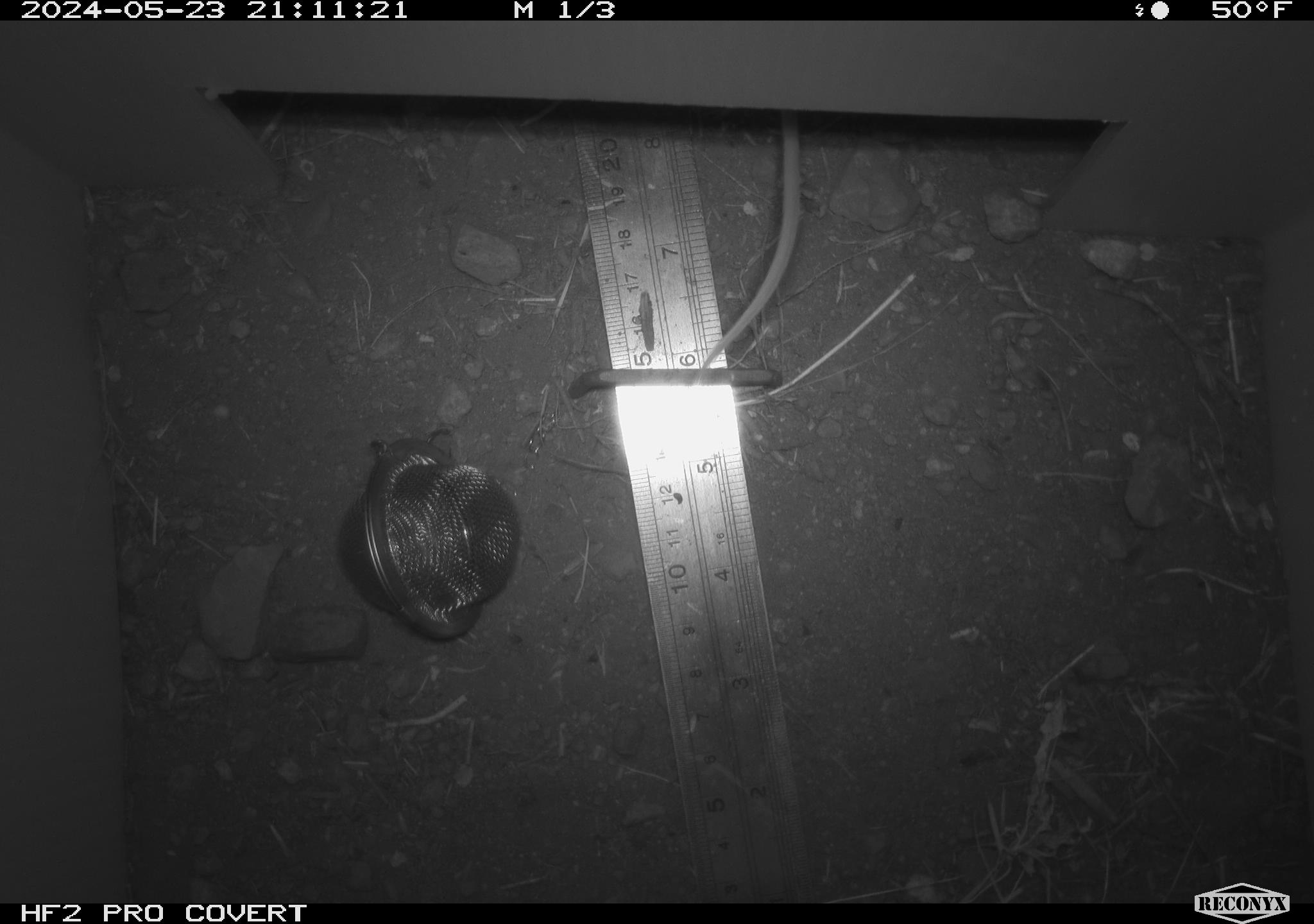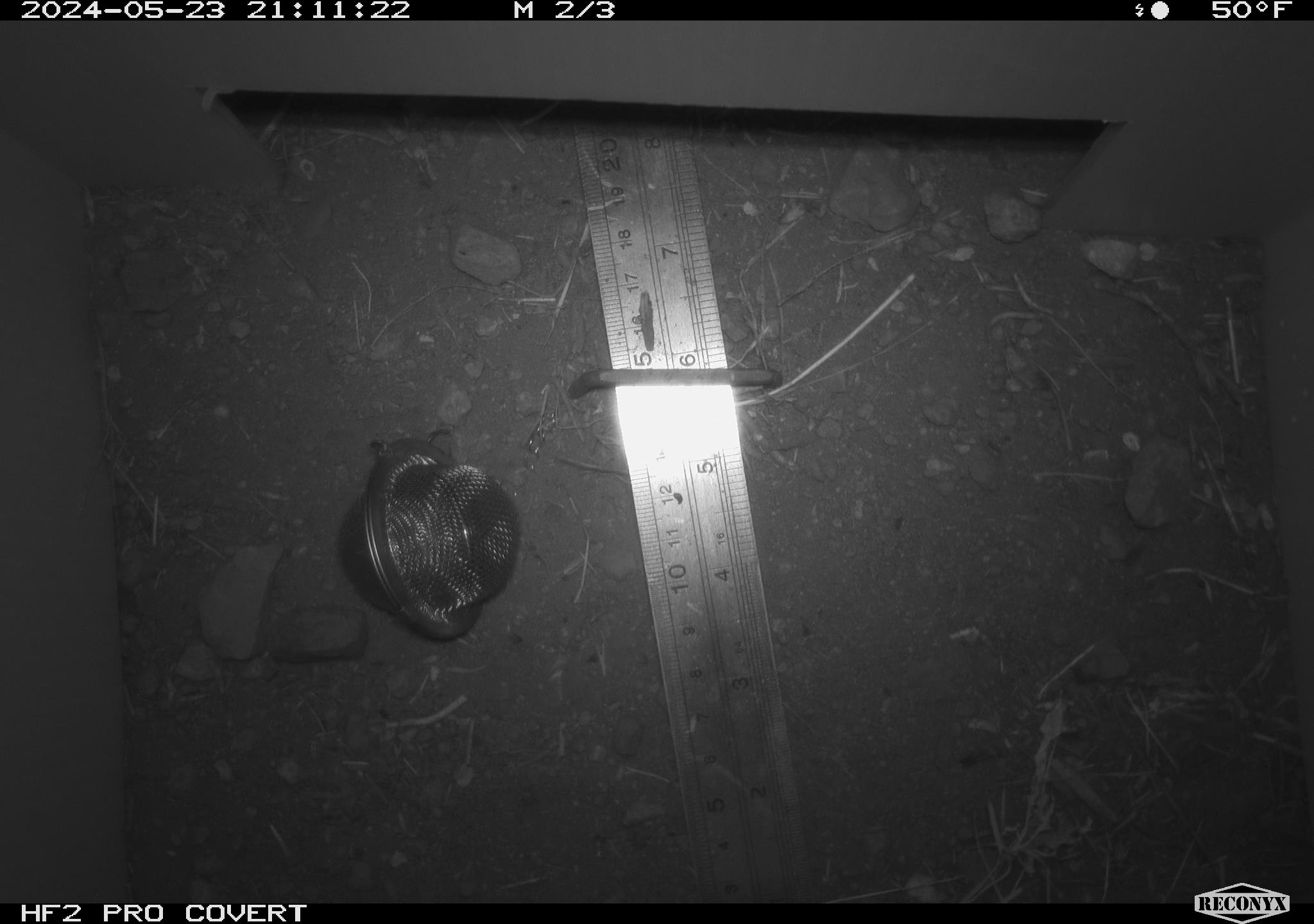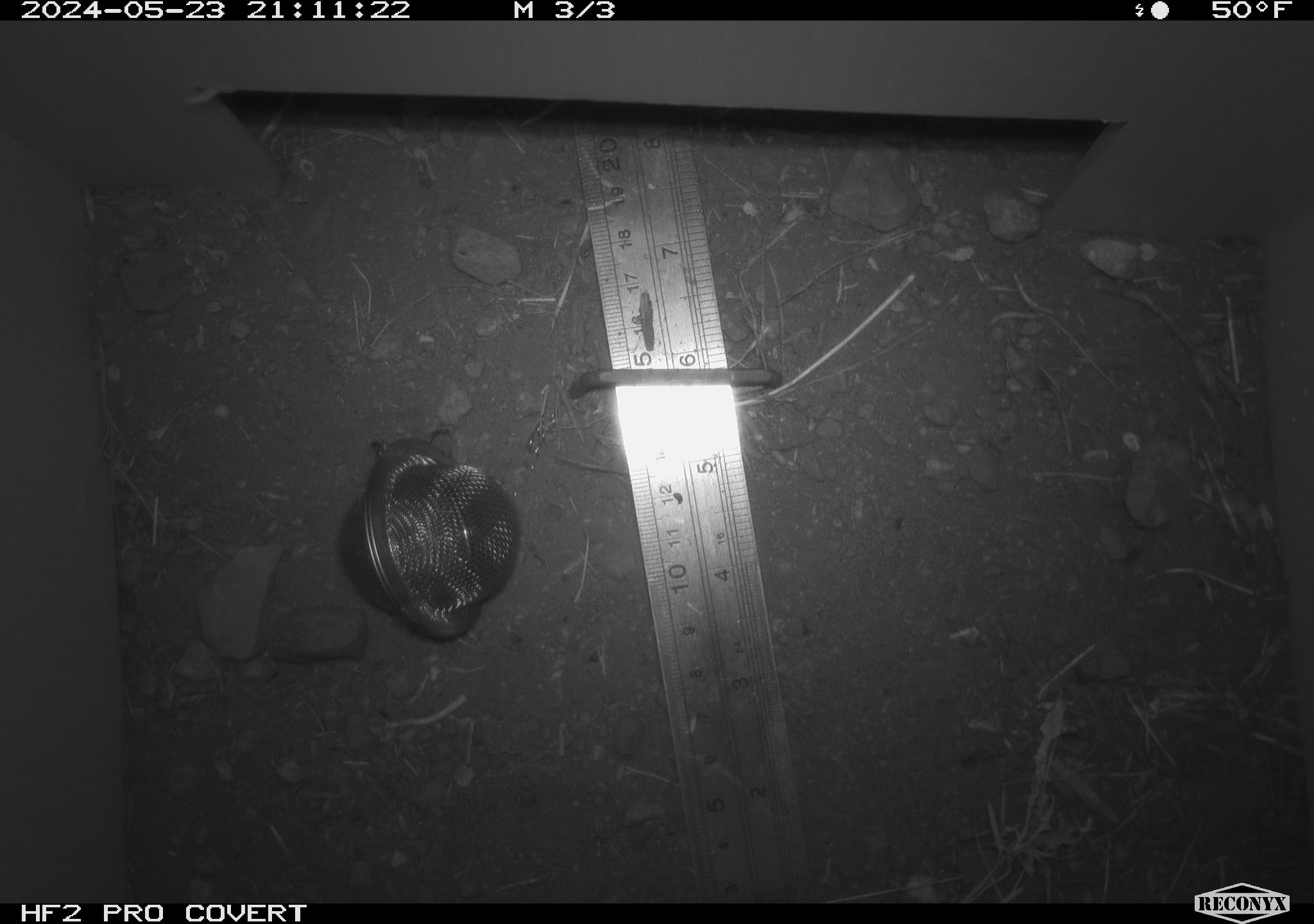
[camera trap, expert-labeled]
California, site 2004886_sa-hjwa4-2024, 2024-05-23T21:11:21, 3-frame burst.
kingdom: Animalia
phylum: Chordata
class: Mammalia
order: Rodentia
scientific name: Rodentia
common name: rodent